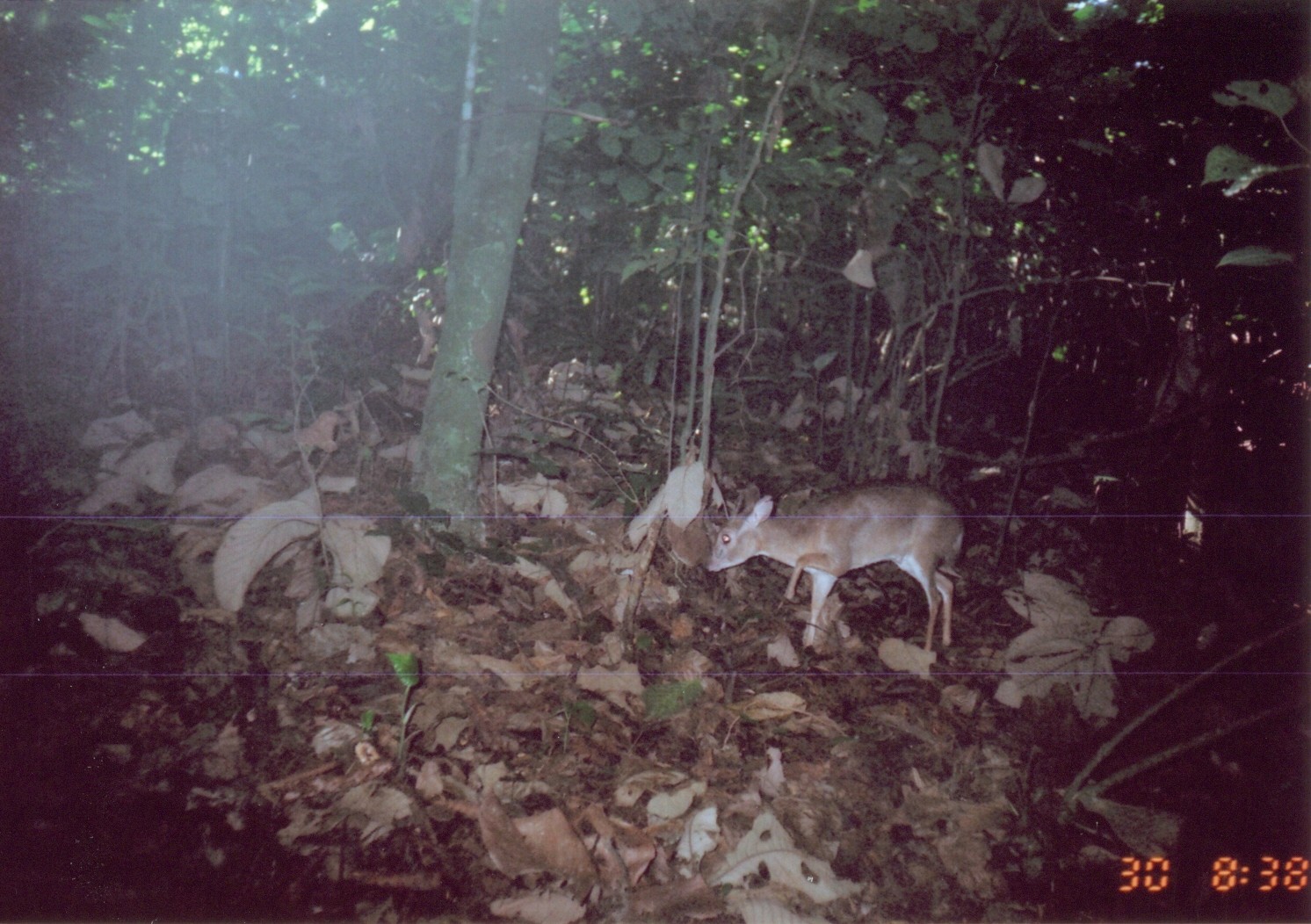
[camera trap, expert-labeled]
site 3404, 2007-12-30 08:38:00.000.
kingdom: Animalia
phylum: Chordata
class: Mammalia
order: Artiodactyla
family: Bovidae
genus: Nesotragus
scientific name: Nesotragus moschatus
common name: suni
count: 1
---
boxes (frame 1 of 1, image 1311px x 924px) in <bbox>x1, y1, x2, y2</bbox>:
nesotragus moschatus: <bbox>705, 477, 965, 658</bbox>